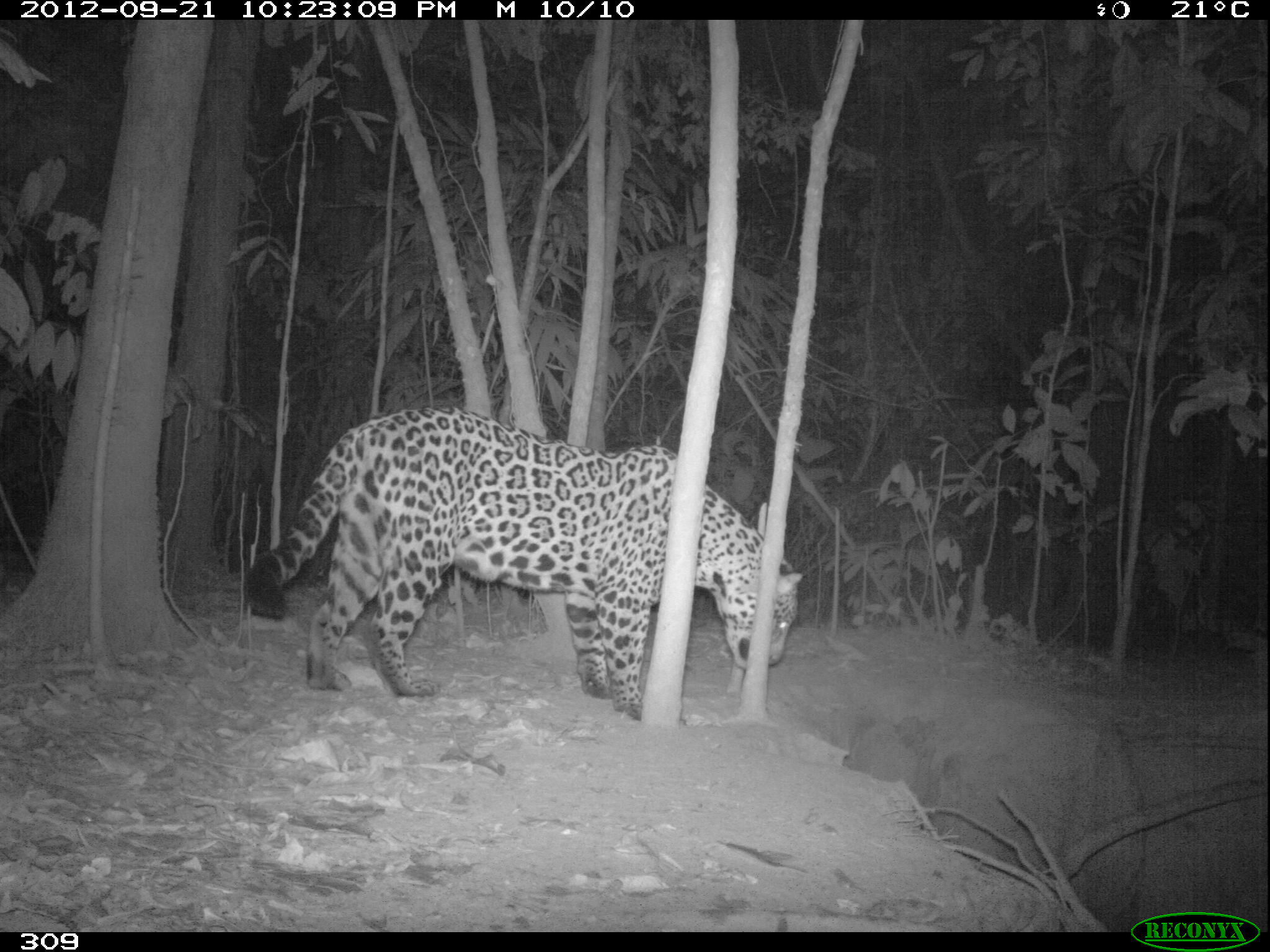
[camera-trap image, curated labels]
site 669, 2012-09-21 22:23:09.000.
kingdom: Animalia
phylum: Chordata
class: Mammalia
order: Carnivora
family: Felidae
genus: Panthera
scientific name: Panthera onca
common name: jaguar